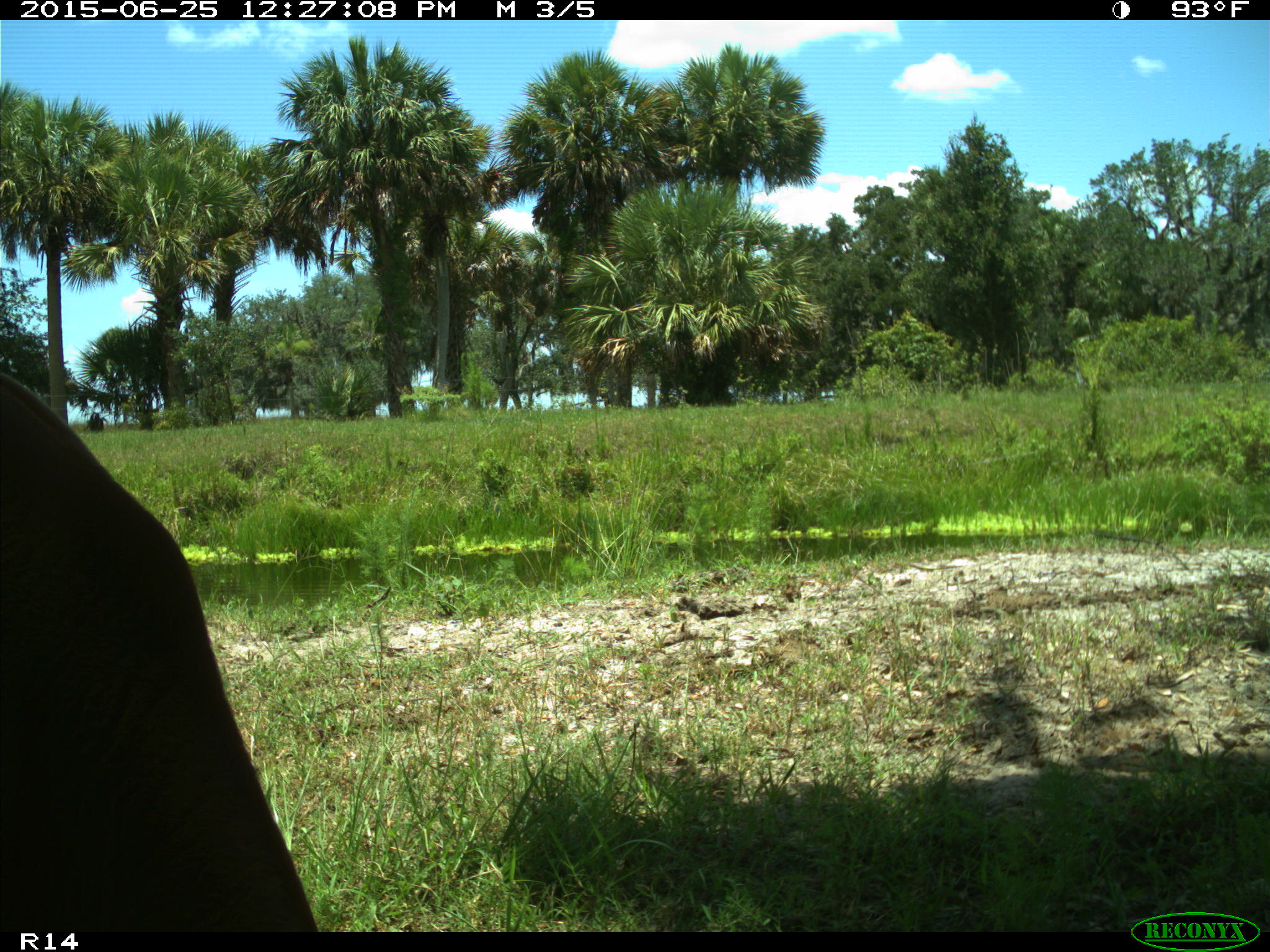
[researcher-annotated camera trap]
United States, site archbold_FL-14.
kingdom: Animalia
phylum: Chordata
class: Mammalia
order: Artiodactyla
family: Bovidae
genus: Bos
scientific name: Bos taurus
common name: domestic cow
Bos taurus (domestic cow).